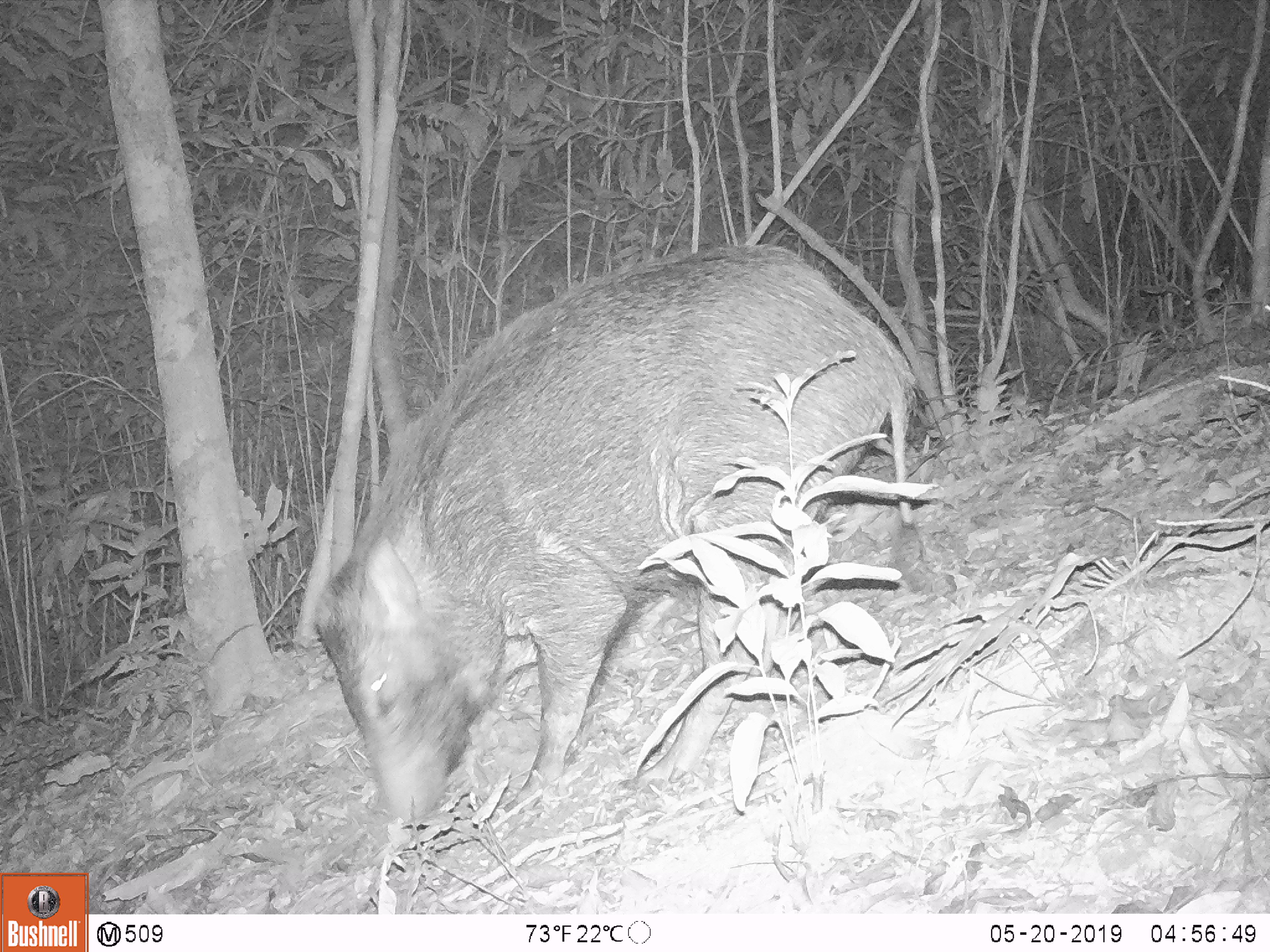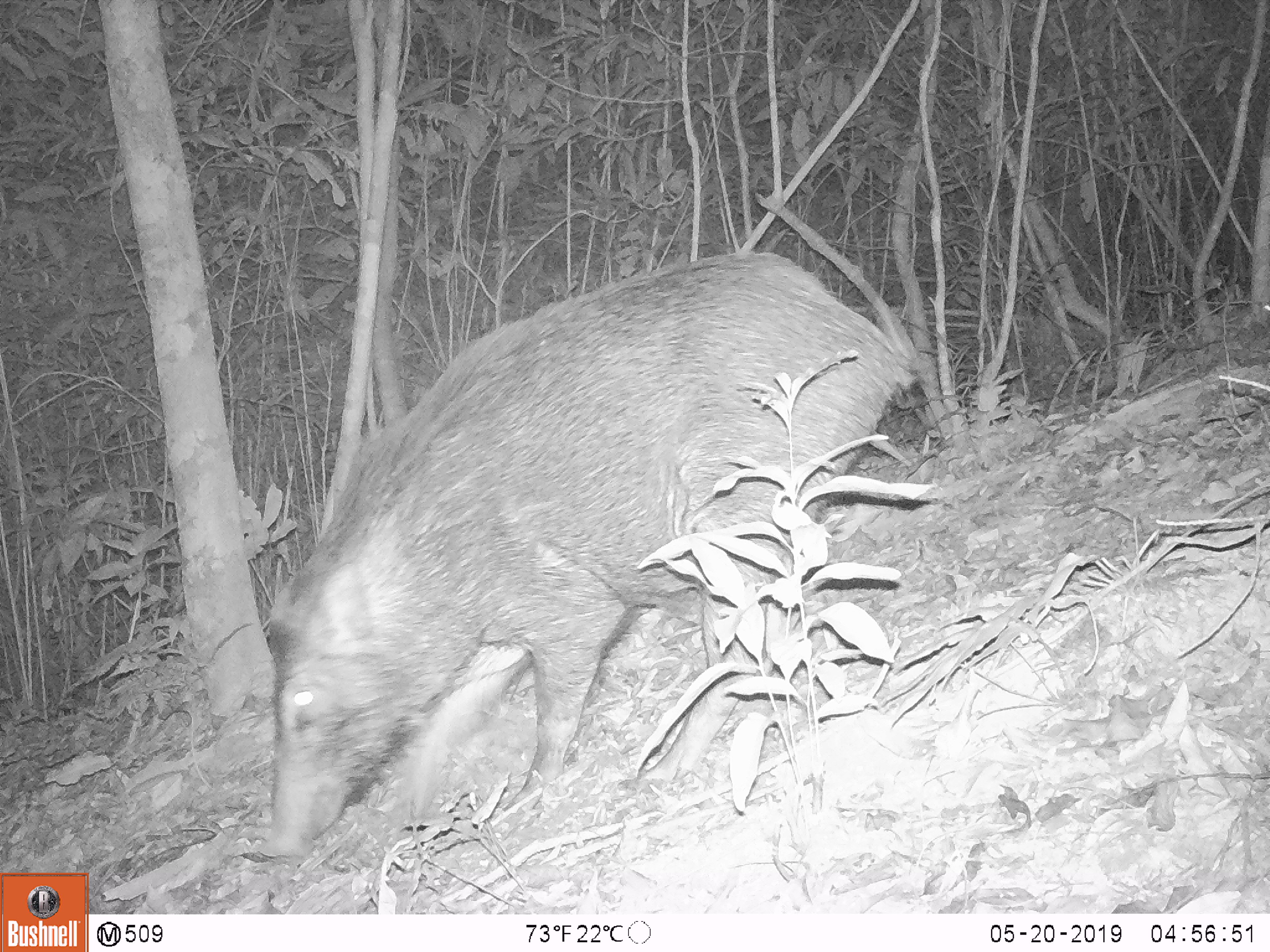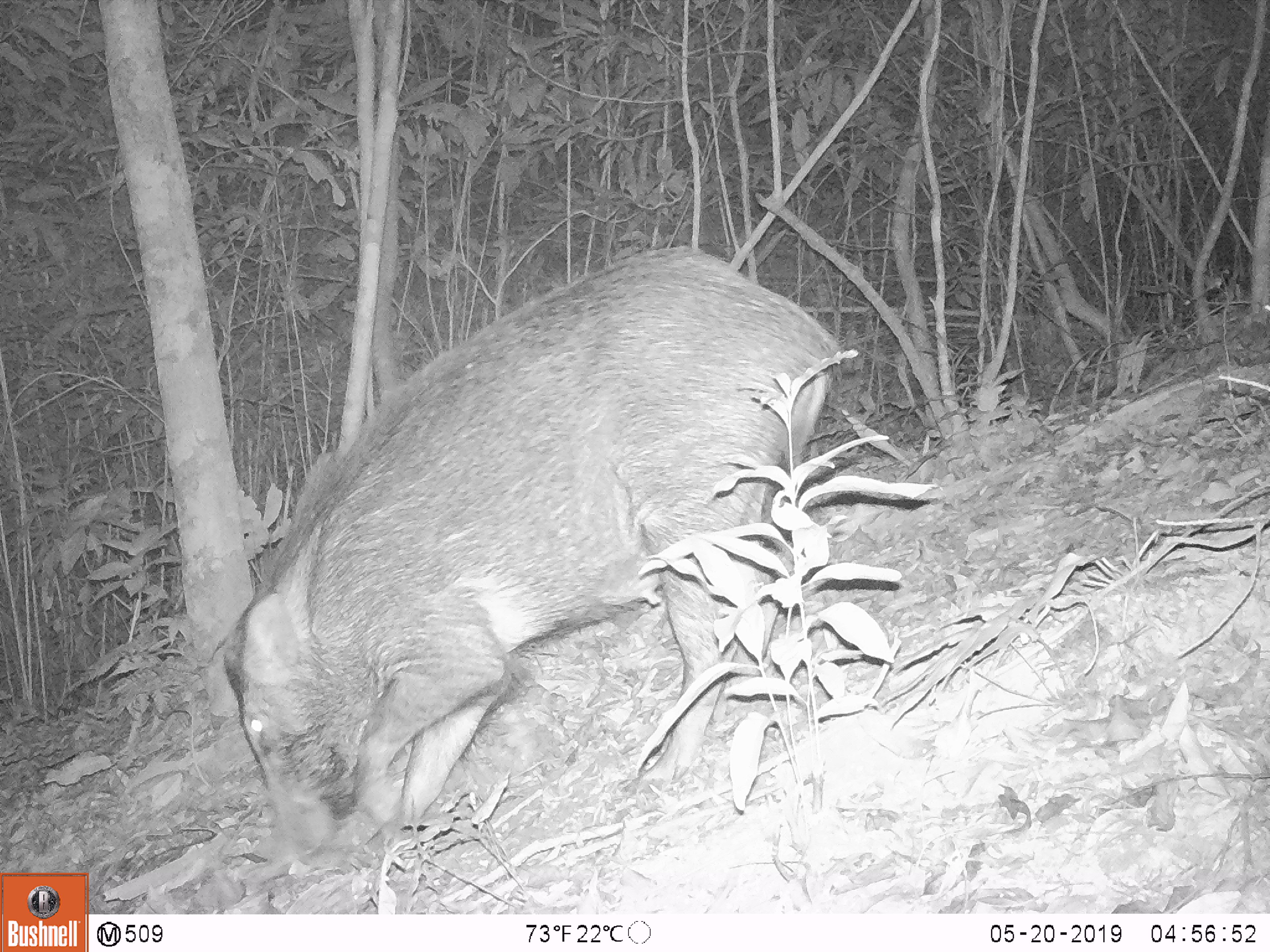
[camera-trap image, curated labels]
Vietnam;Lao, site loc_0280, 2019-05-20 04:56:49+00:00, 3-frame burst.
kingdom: Animalia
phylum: Chordata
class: Mammalia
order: Artiodactyla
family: Suidae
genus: Sus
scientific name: Sus scrofa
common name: eurasian wild pig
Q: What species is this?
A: Eurasian wild pig (Sus scrofa).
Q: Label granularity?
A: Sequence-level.